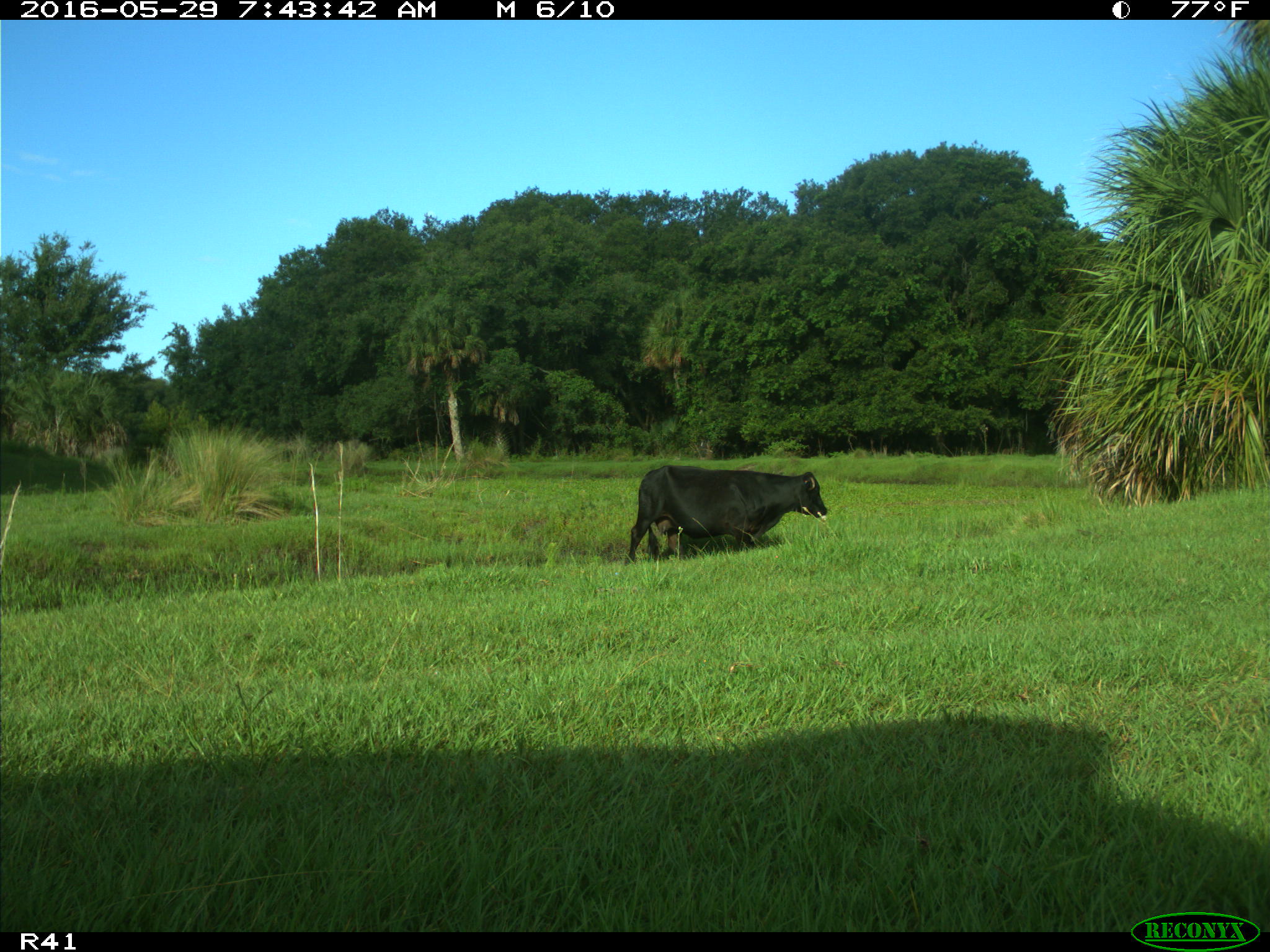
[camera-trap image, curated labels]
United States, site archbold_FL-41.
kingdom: Animalia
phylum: Chordata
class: Mammalia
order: Artiodactyla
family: Bovidae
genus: Bos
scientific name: Bos taurus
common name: domestic cow